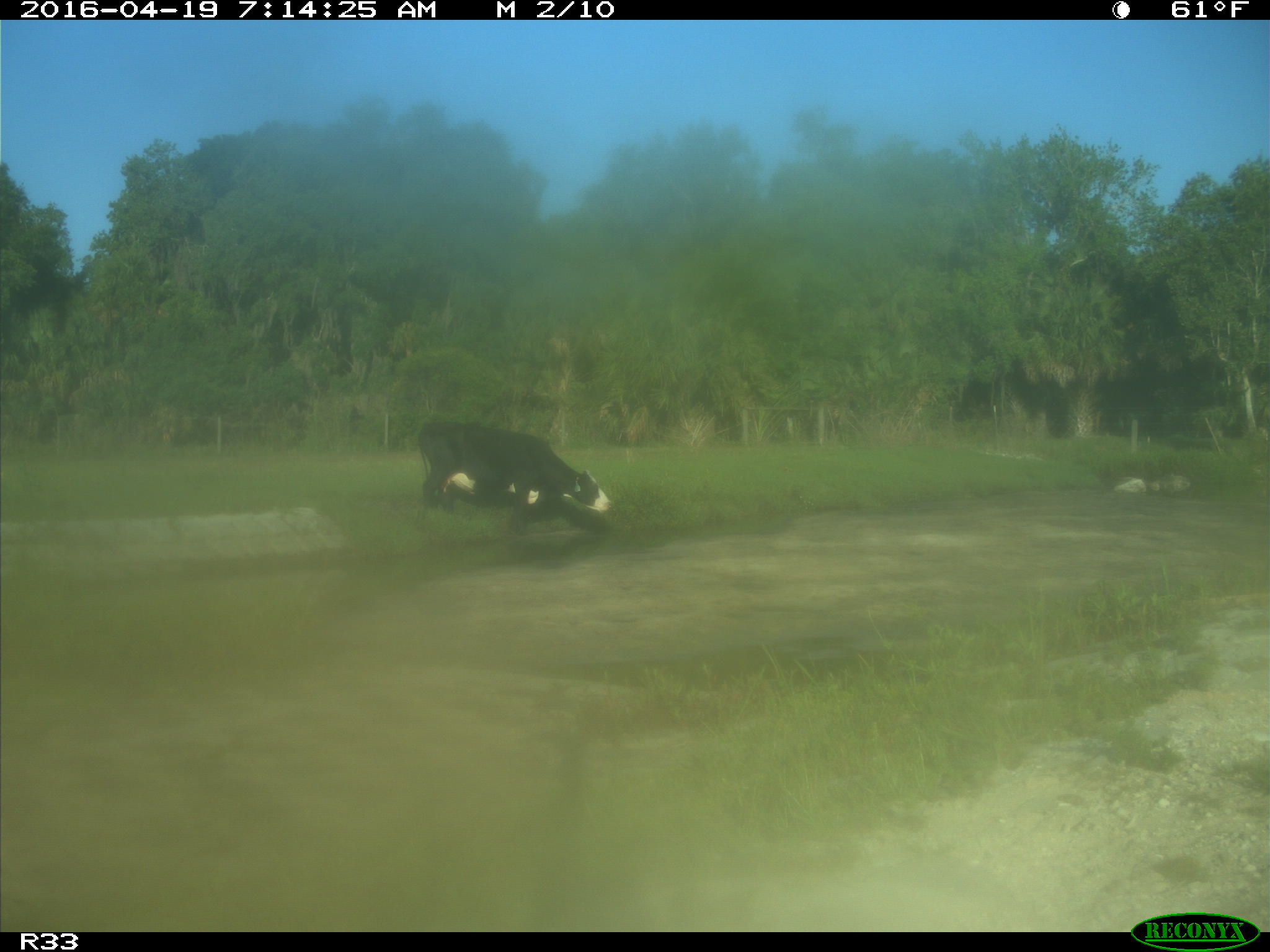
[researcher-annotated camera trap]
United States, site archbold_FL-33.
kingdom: Animalia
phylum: Chordata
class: Mammalia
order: Artiodactyla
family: Bovidae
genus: Bos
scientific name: Bos taurus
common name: domestic cow